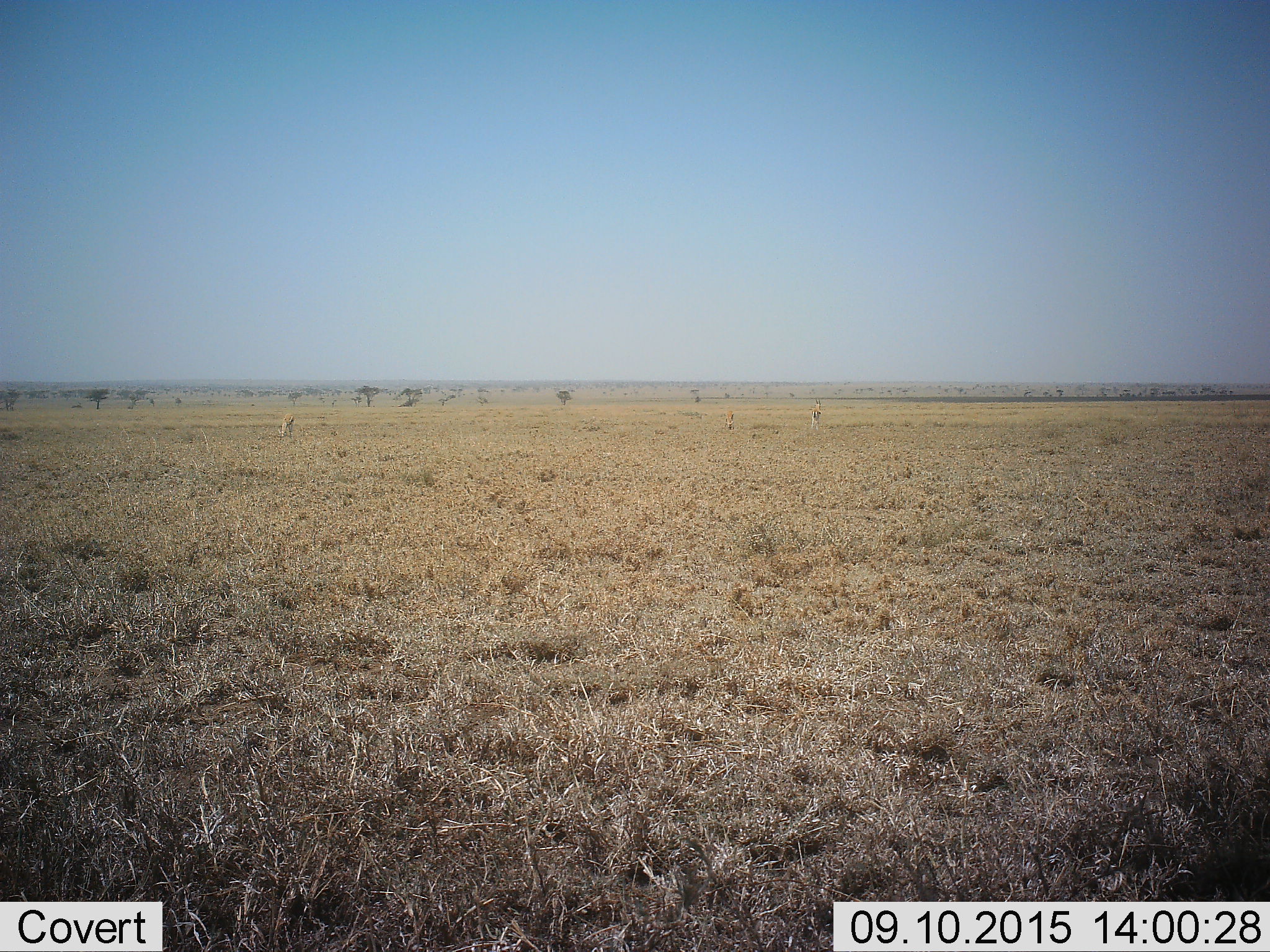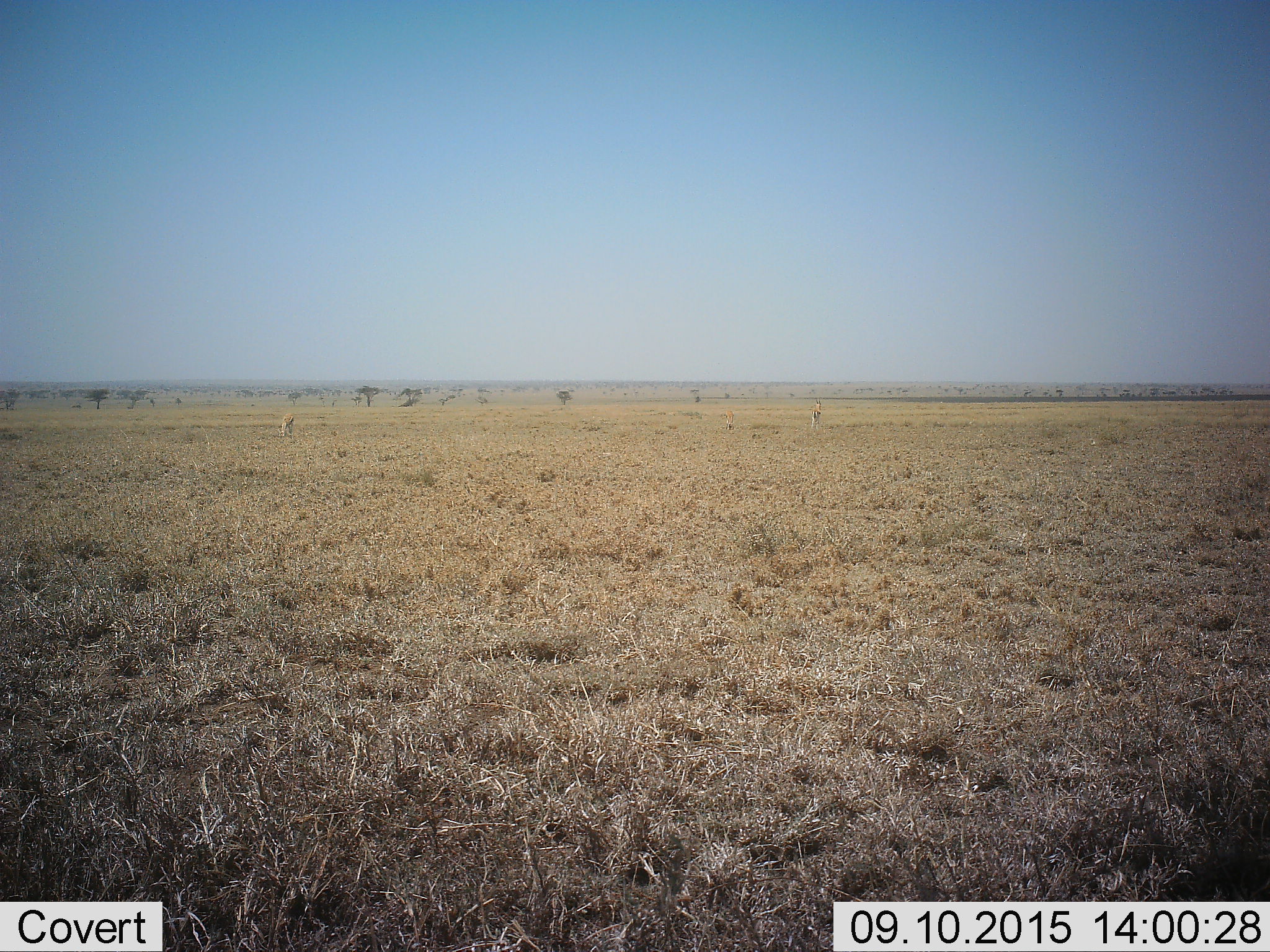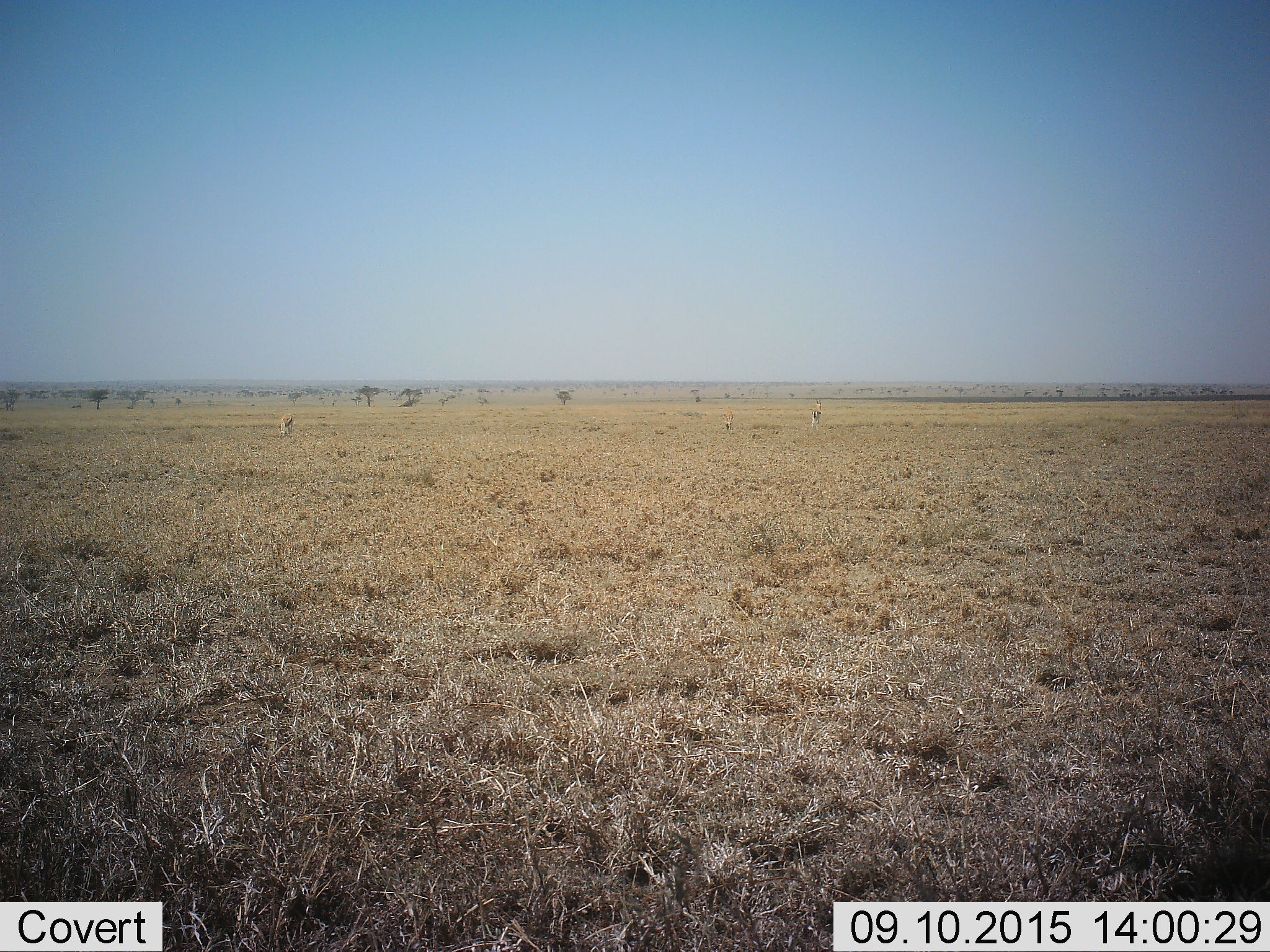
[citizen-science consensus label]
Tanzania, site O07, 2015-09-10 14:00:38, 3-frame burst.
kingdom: Animalia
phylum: Chordata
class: Mammalia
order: Artiodactyla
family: Bovidae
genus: Eudorcas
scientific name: Eudorcas thomsonii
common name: thomson's gazelle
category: gazellethomsons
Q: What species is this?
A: Gazellethomsons (thomson's gazelle) (Eudorcas thomsonii).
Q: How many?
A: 3.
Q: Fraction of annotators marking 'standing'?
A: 57%.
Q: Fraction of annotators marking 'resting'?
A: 14%.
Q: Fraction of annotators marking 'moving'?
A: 14%.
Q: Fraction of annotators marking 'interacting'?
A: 0%.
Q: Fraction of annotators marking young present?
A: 14%.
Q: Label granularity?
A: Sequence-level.